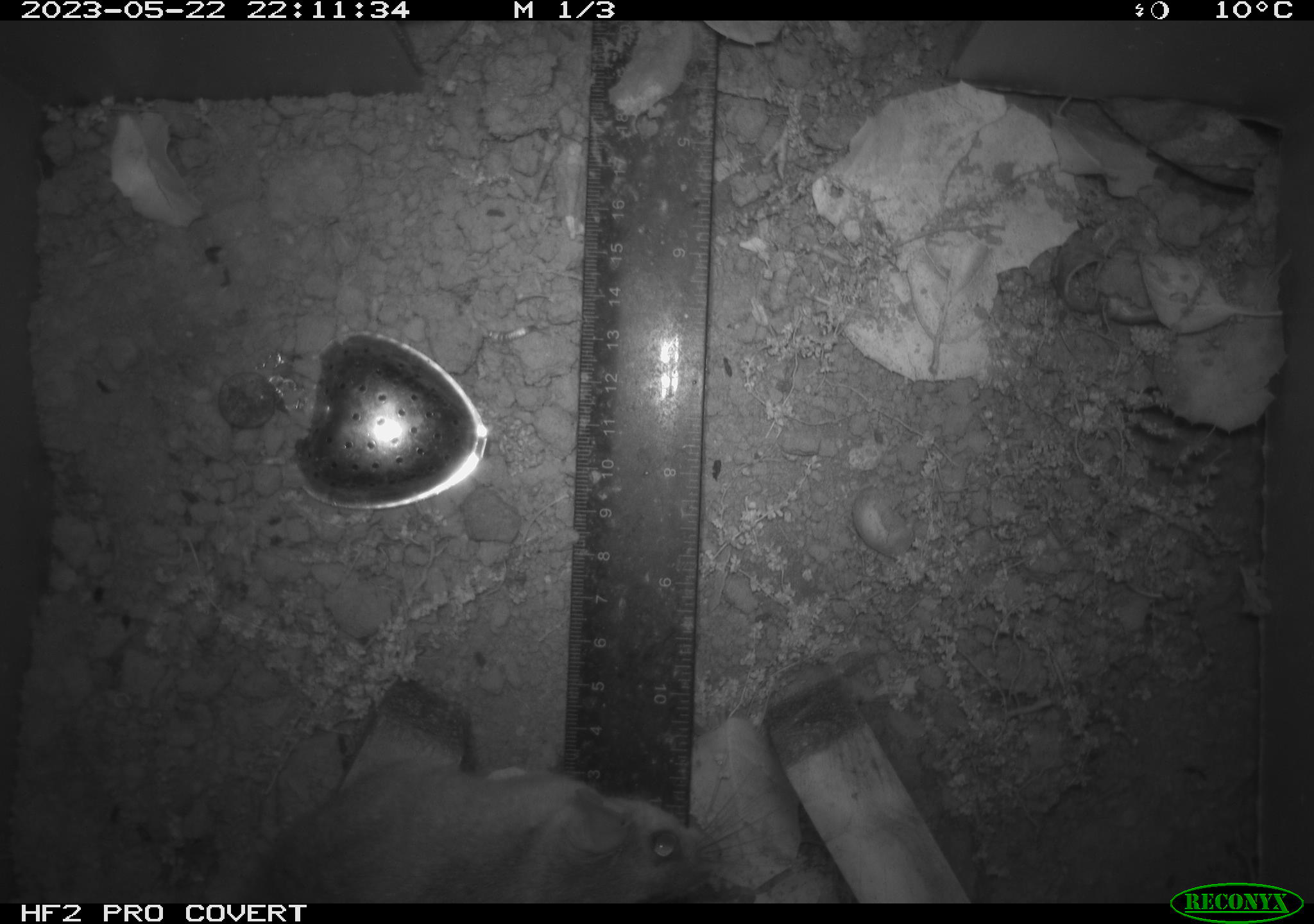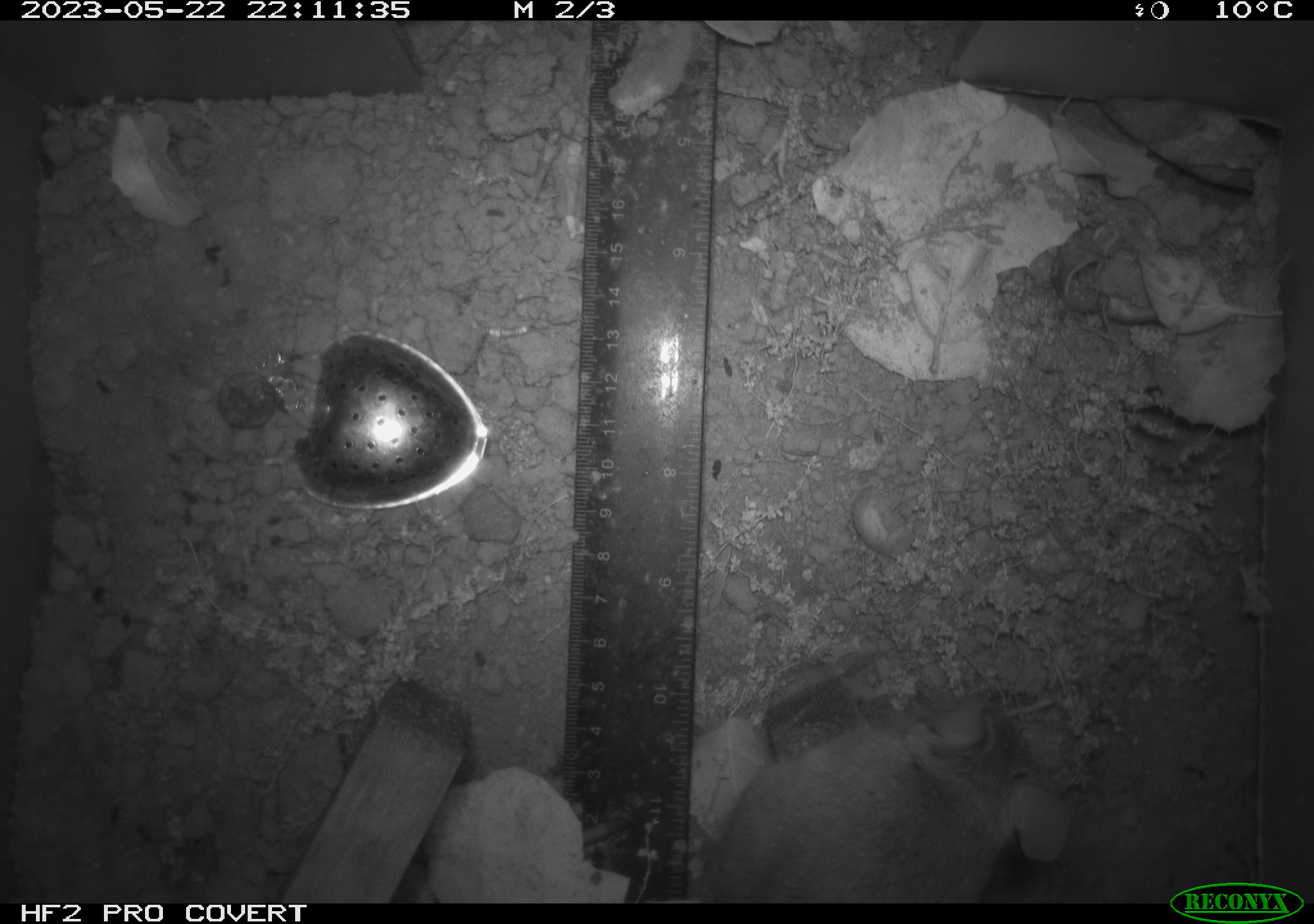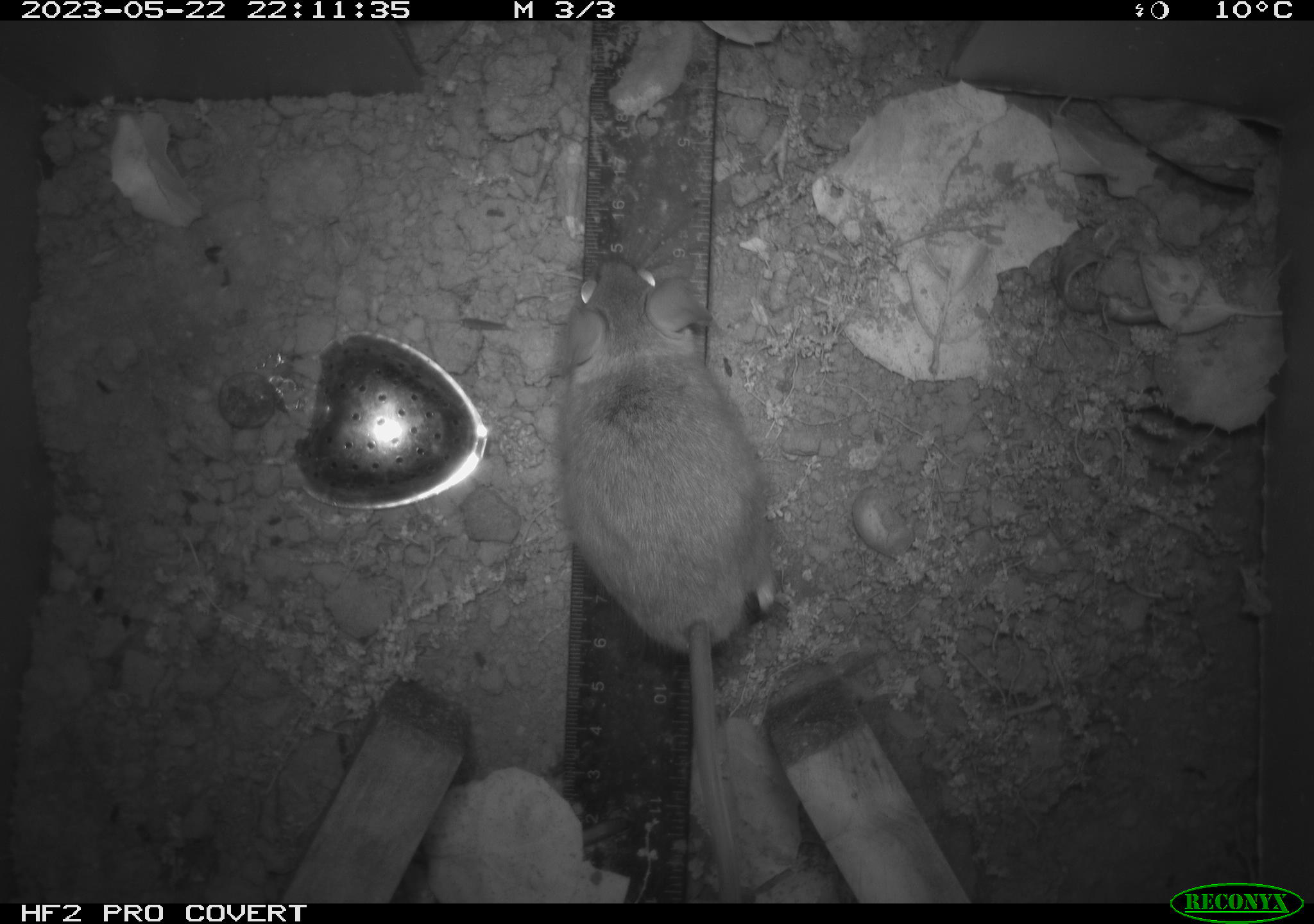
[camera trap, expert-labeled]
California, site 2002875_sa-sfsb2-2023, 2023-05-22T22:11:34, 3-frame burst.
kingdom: Animalia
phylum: Chordata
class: Mammalia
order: Rodentia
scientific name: Rodentia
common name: mouse species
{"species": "mouse species (Rodentia)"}